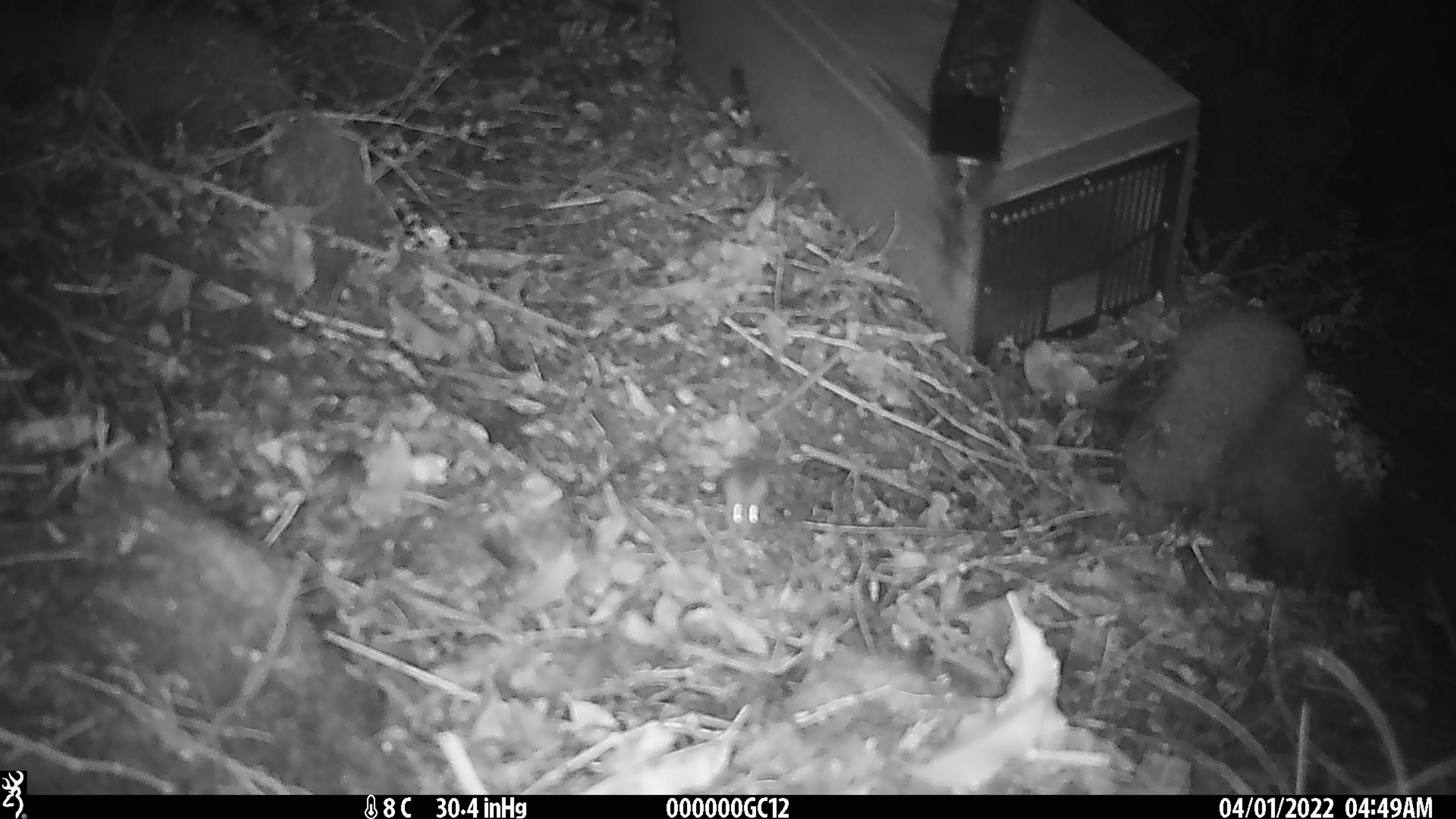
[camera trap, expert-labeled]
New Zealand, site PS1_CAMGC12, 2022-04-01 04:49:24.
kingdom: Animalia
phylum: Chordata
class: Mammalia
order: Rodentia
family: Muridae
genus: Mus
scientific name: Mus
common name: mouse